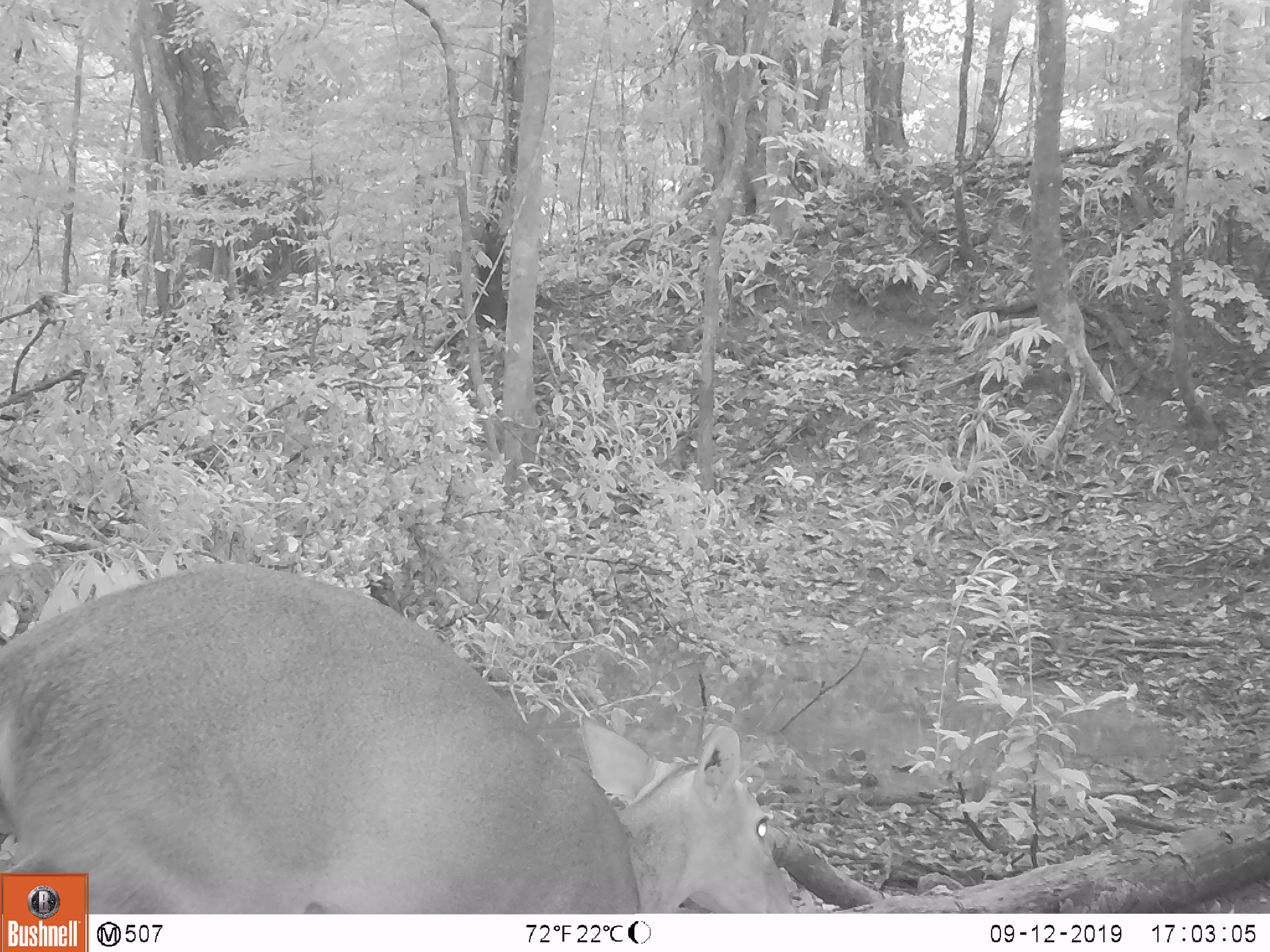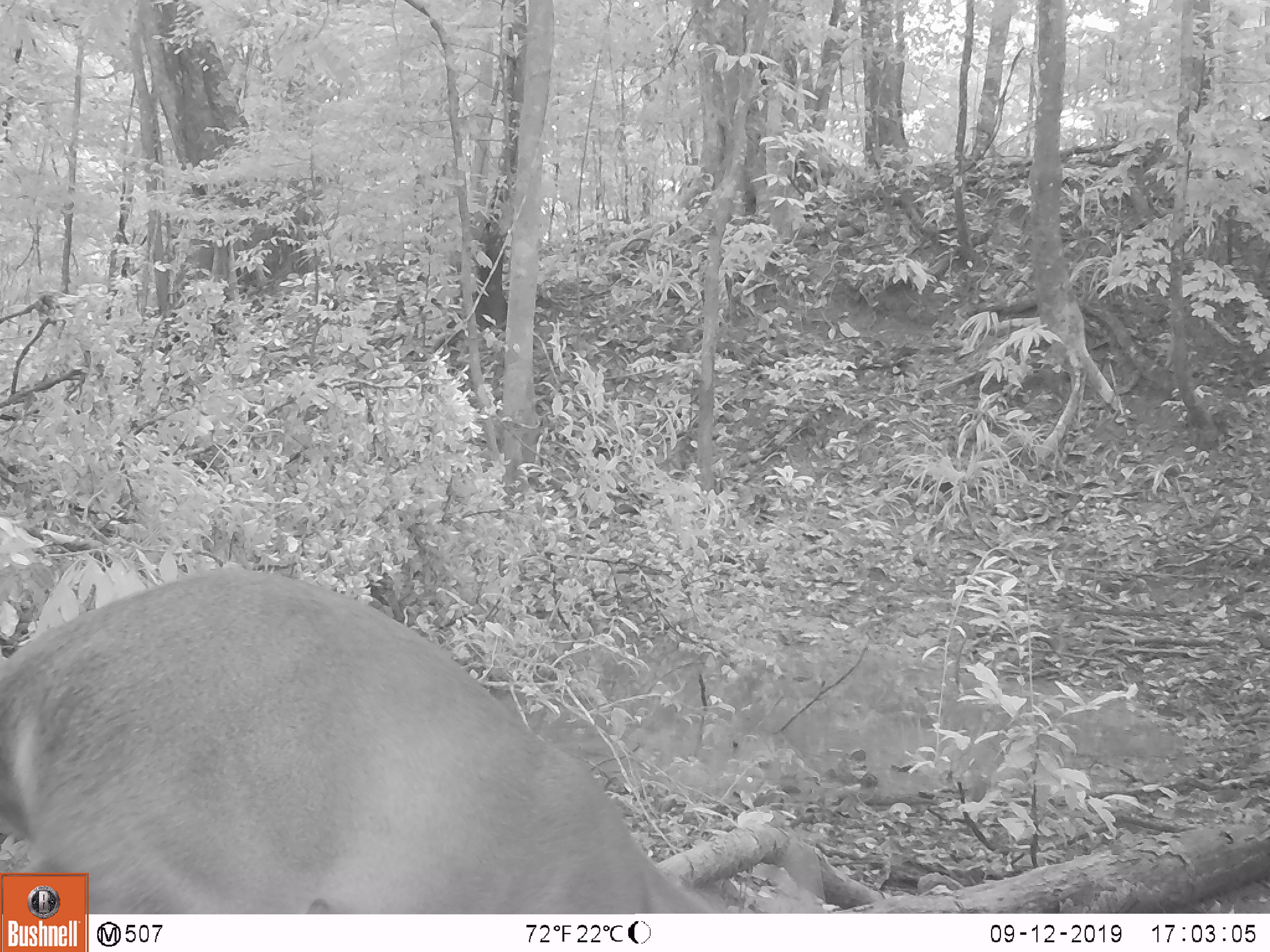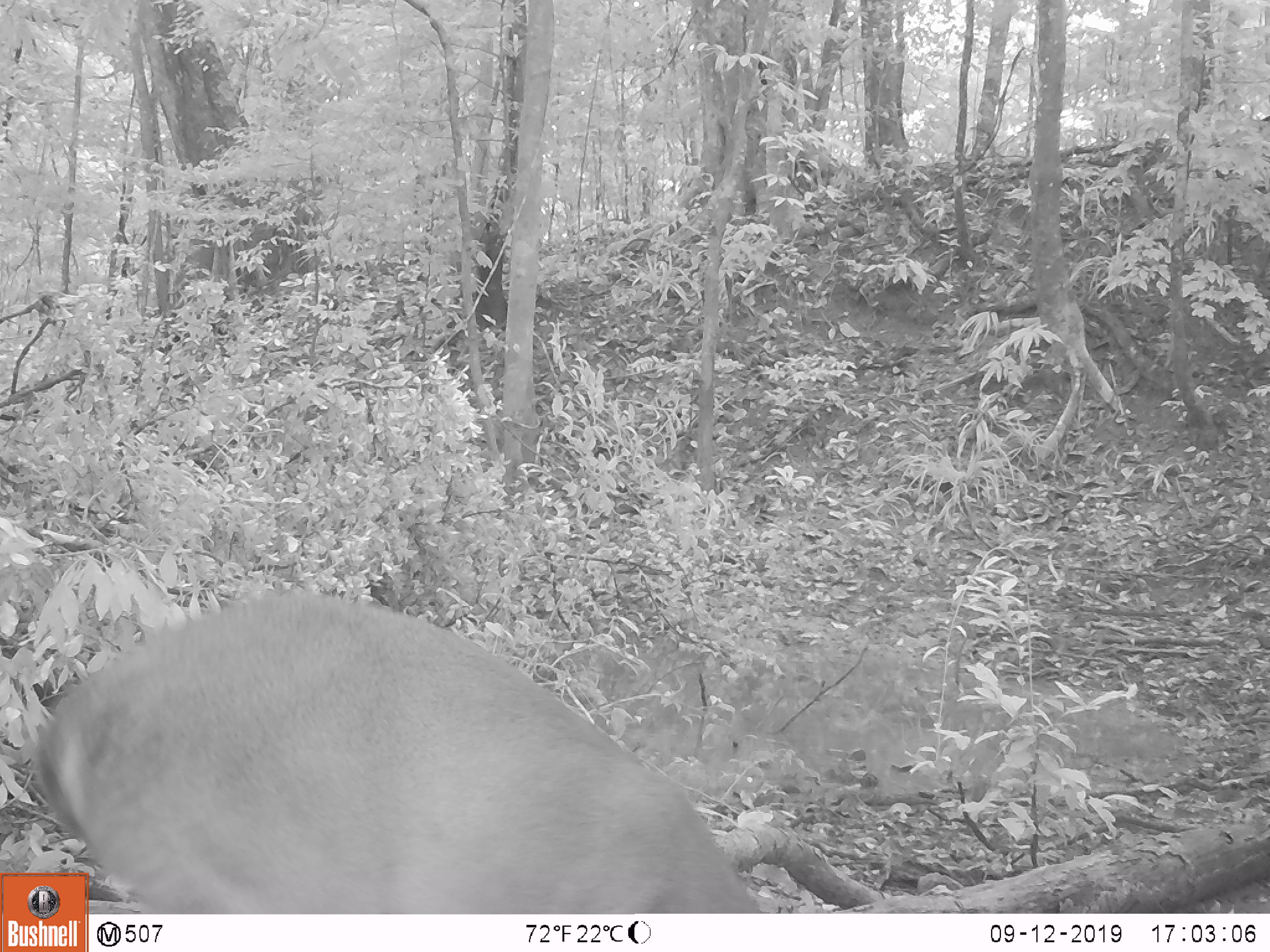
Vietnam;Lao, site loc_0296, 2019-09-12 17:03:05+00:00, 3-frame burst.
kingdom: Animalia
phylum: Chordata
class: Mammalia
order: Artiodactyla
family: Cervidae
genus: Muntiacus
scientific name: Muntiacus vuquangensis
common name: large-antlered muntjac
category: large antlered muntjac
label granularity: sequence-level